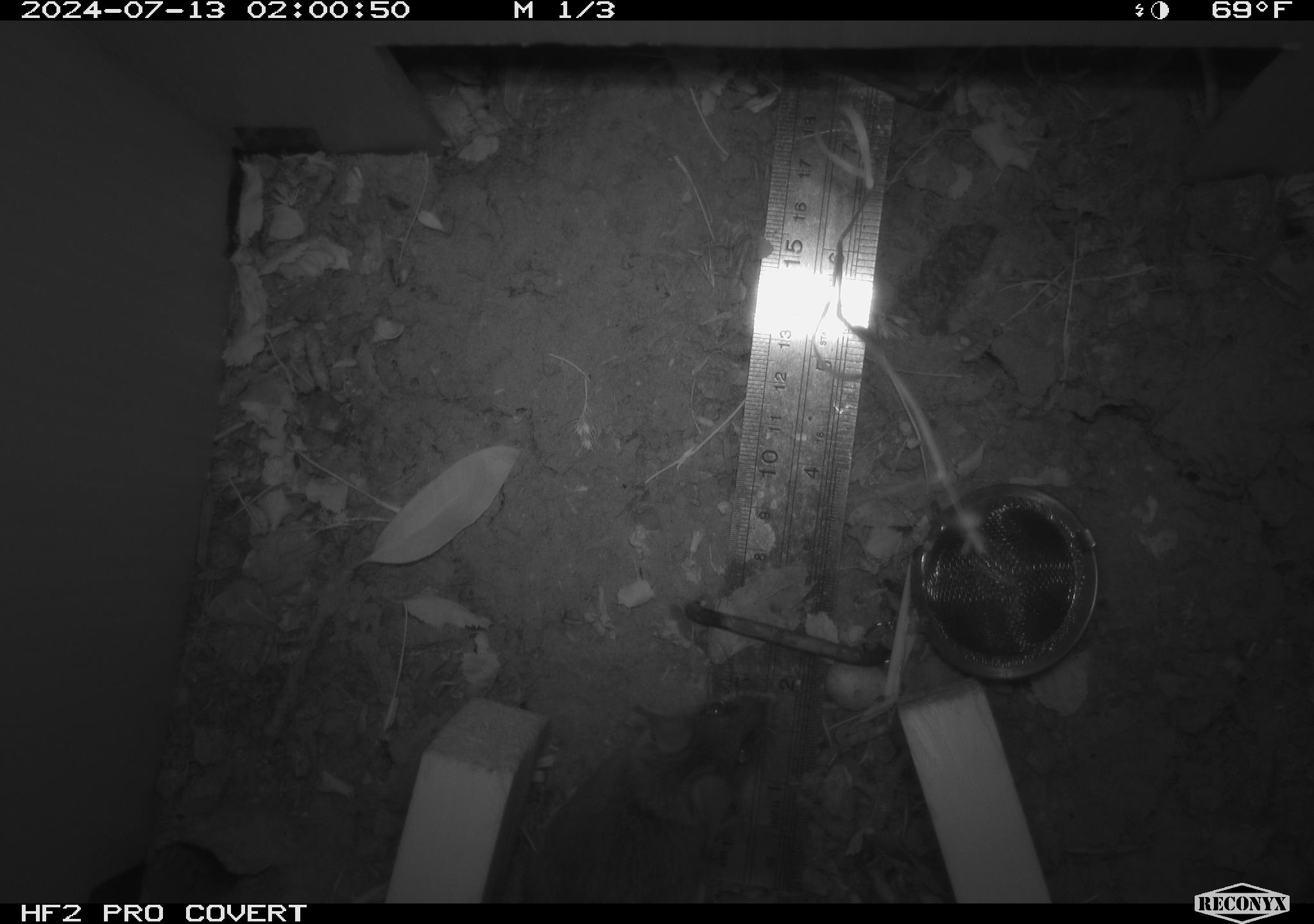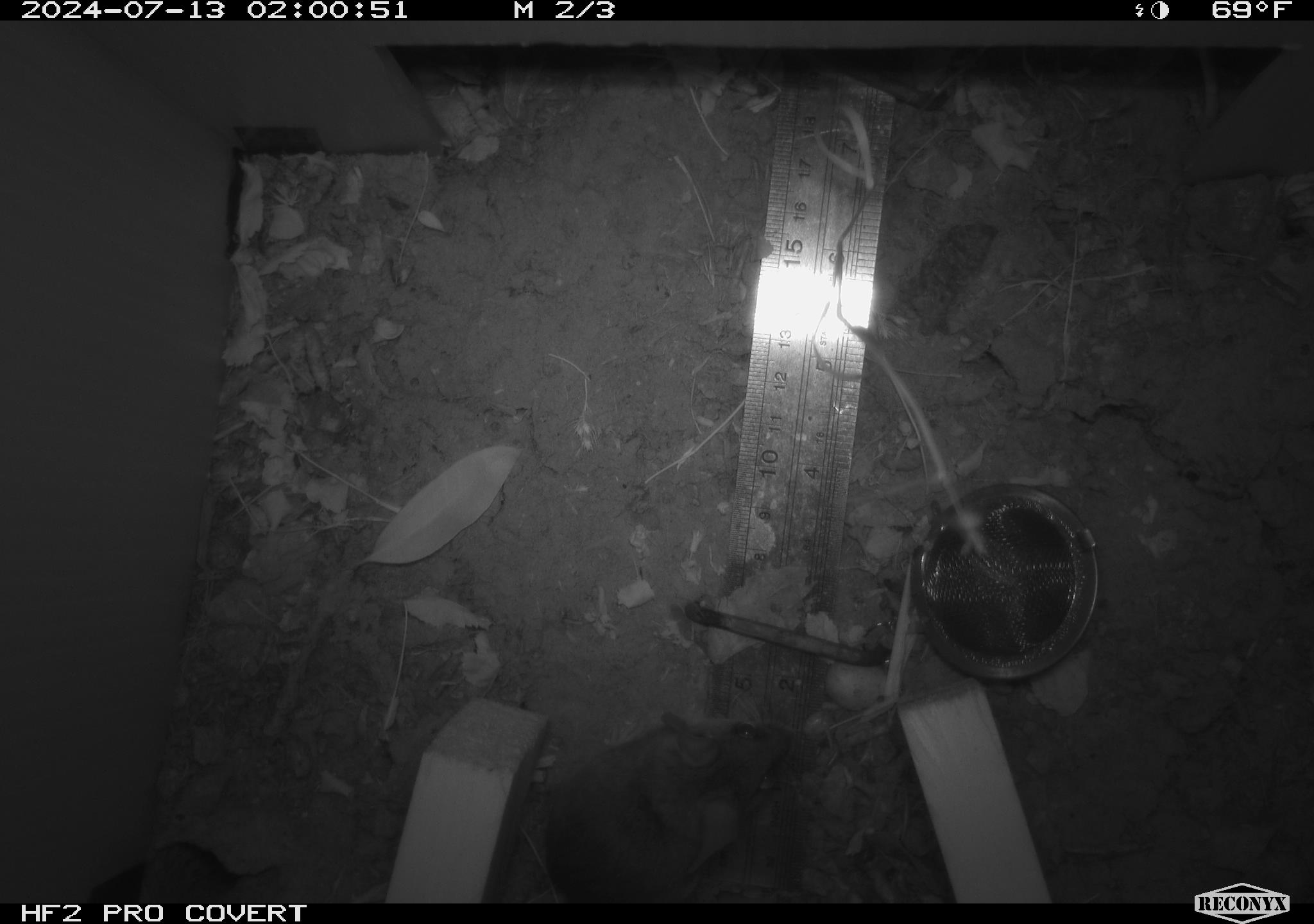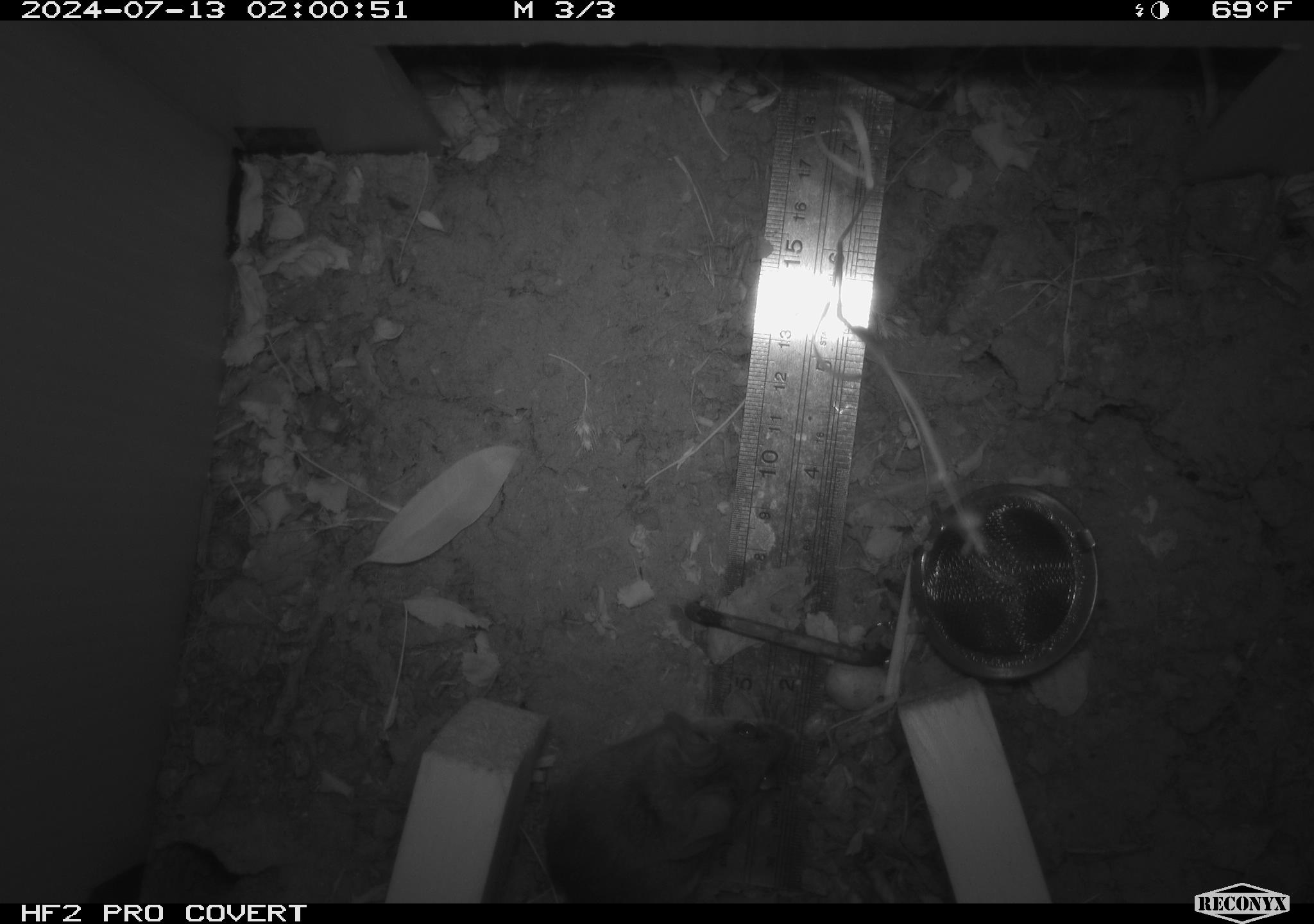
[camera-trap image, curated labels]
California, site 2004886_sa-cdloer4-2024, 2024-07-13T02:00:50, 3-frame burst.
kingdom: Animalia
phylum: Chordata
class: Mammalia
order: Rodentia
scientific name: Rodentia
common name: rodent